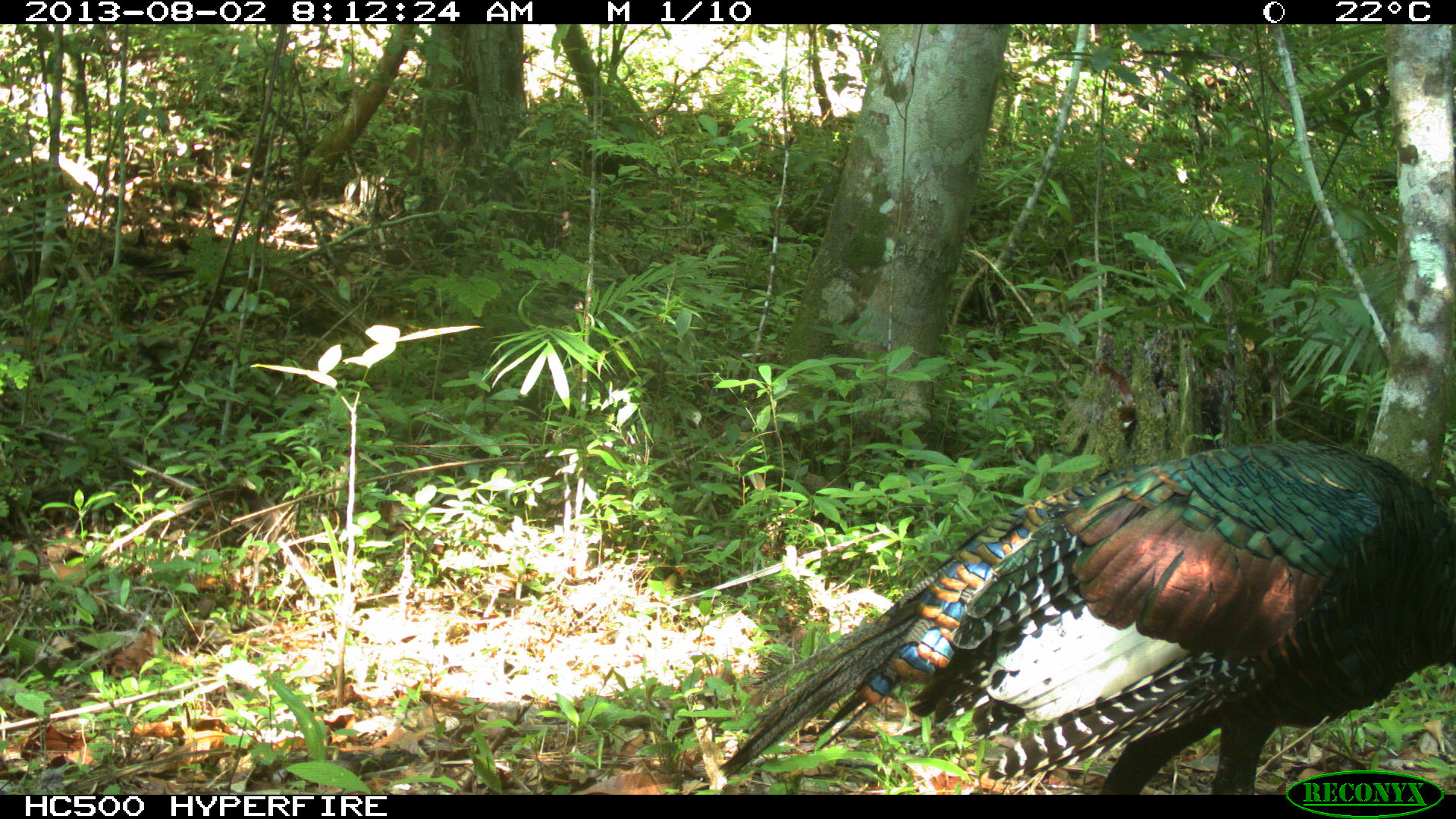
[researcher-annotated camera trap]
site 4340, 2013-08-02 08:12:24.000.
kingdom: Animalia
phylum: Chordata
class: Aves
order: Galliformes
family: Phasianidae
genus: Meleagris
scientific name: Meleagris ocellata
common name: ocellated turkey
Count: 1.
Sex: male.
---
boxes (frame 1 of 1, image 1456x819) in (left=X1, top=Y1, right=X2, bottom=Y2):
meleagris ocellata: (left=718, top=440, right=1456, bottom=794)